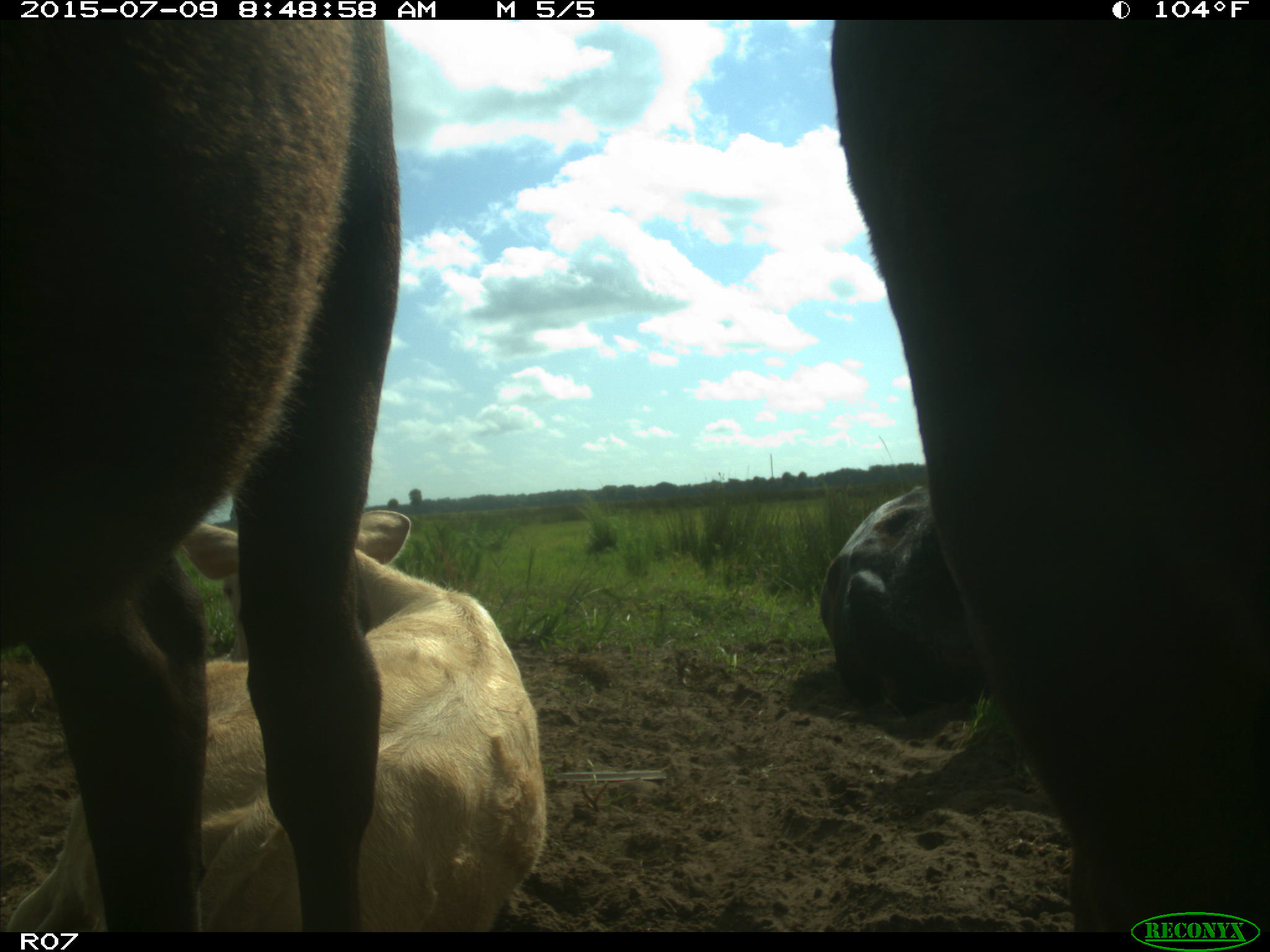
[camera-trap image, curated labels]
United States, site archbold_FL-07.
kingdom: Animalia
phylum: Chordata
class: Mammalia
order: Artiodactyla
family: Bovidae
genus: Bos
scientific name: Bos taurus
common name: domestic cow